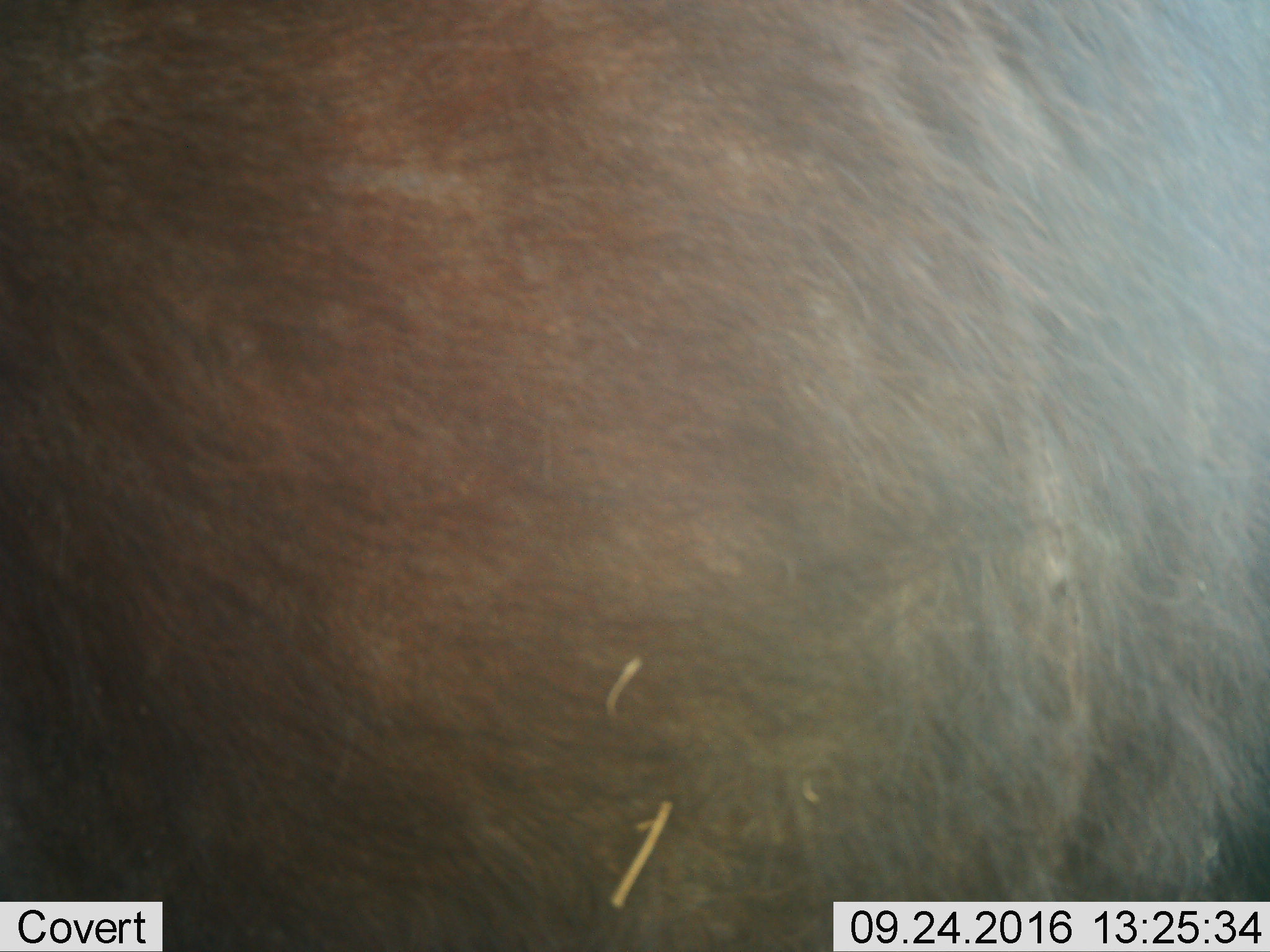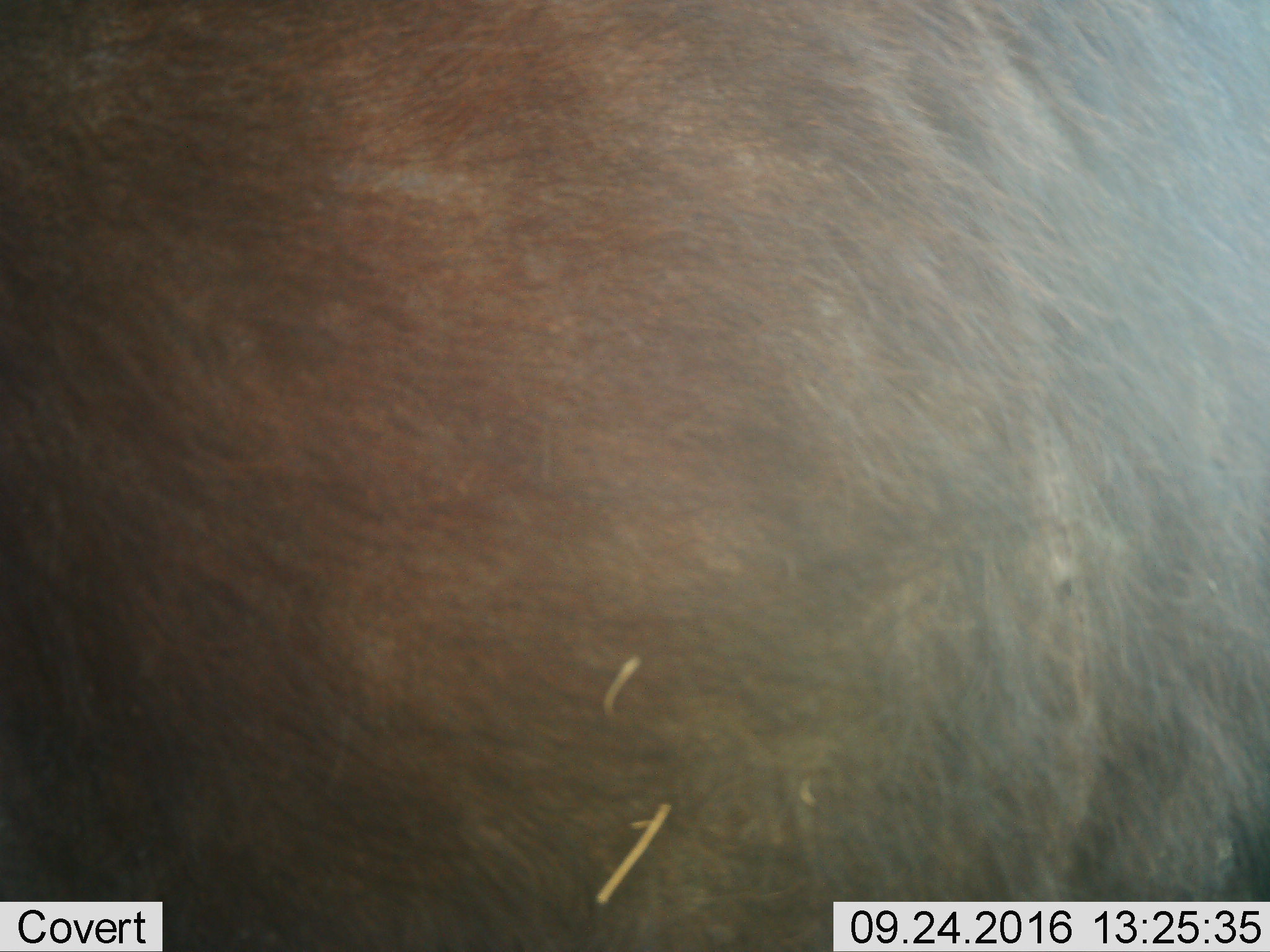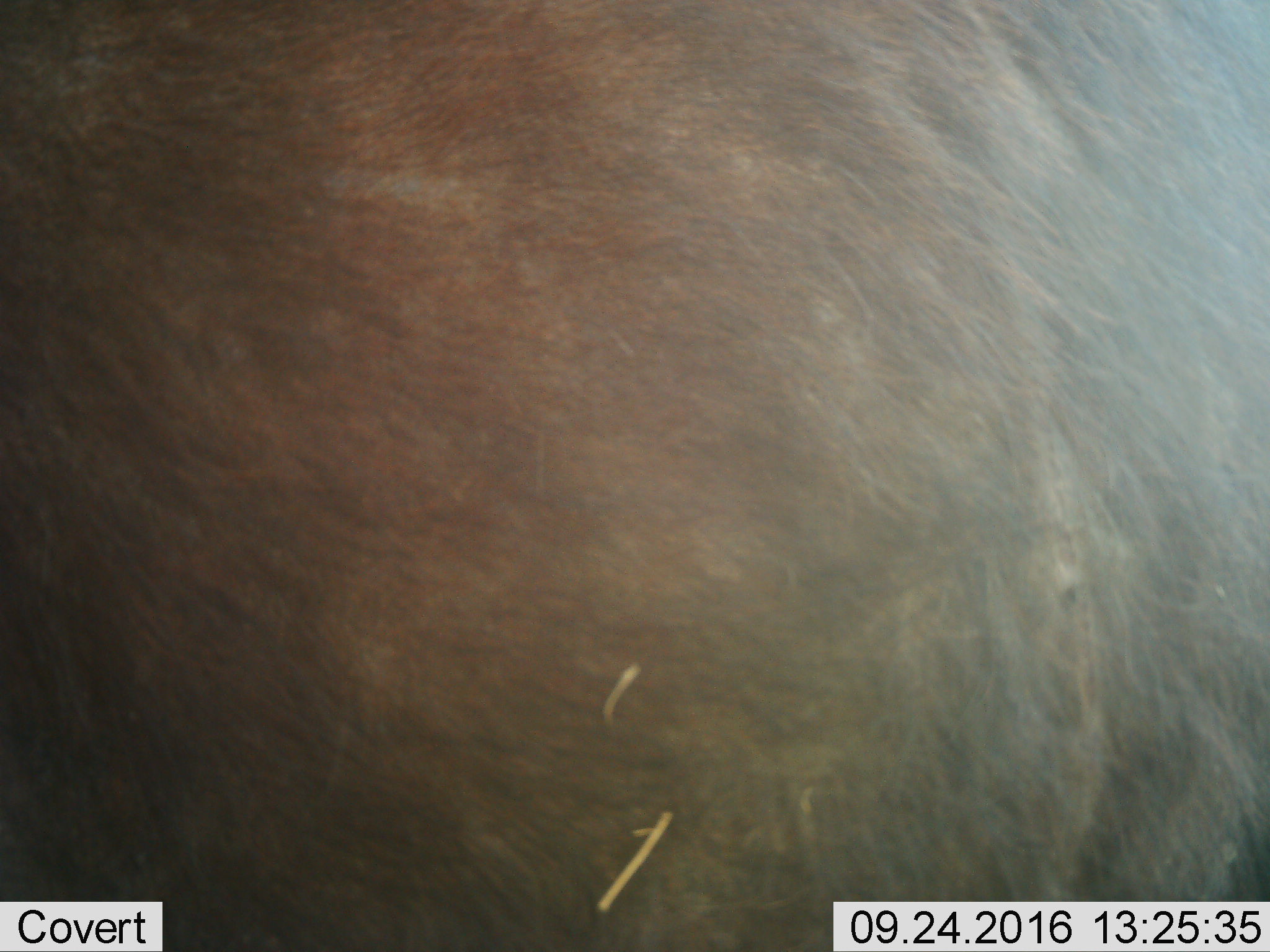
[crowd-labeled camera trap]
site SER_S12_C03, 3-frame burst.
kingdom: Animalia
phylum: Chordata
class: Mammalia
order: Artiodactyla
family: Bovidae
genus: Syncerus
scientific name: Syncerus caffer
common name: african buffalo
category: buffalo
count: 1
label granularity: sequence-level